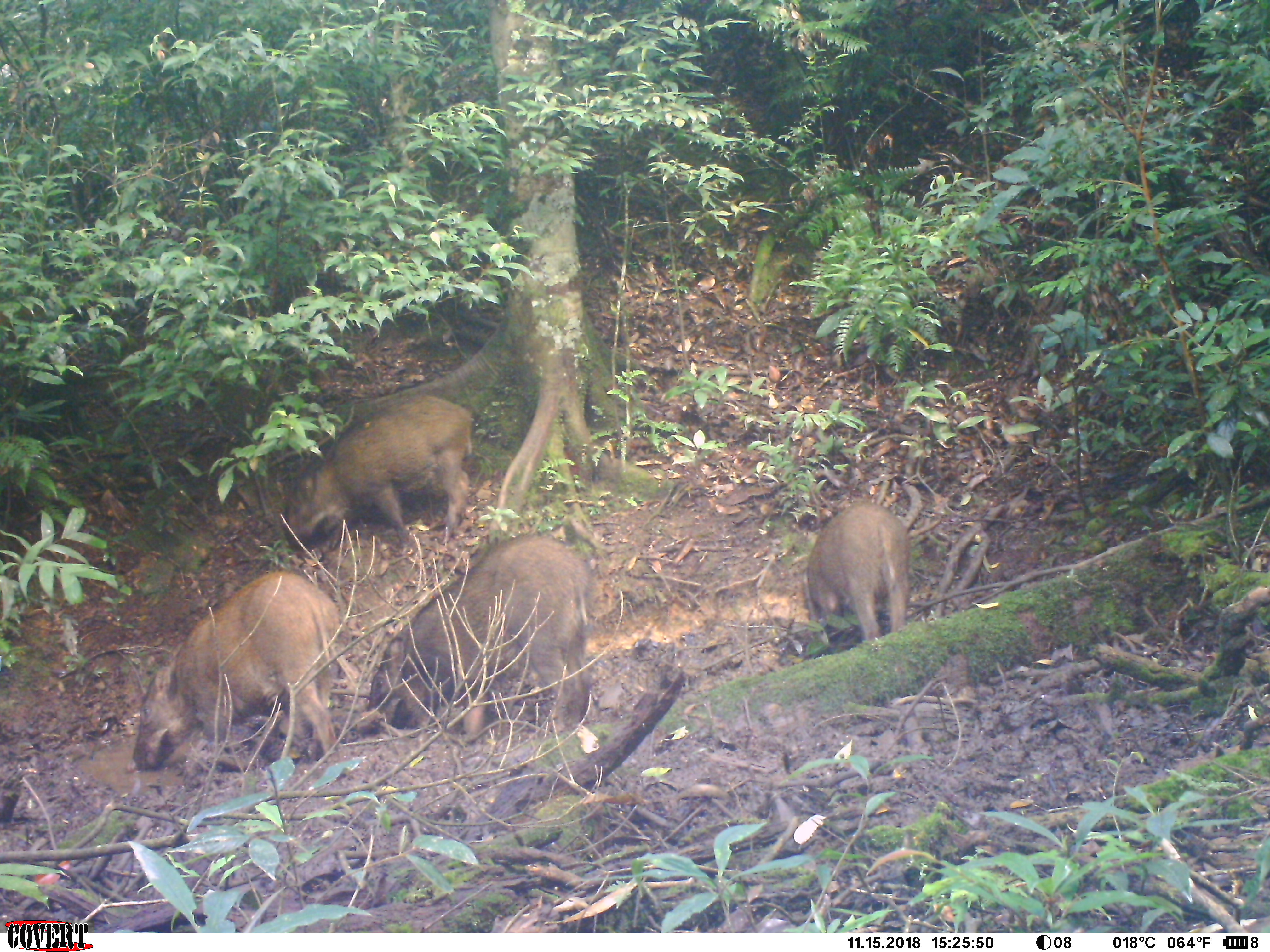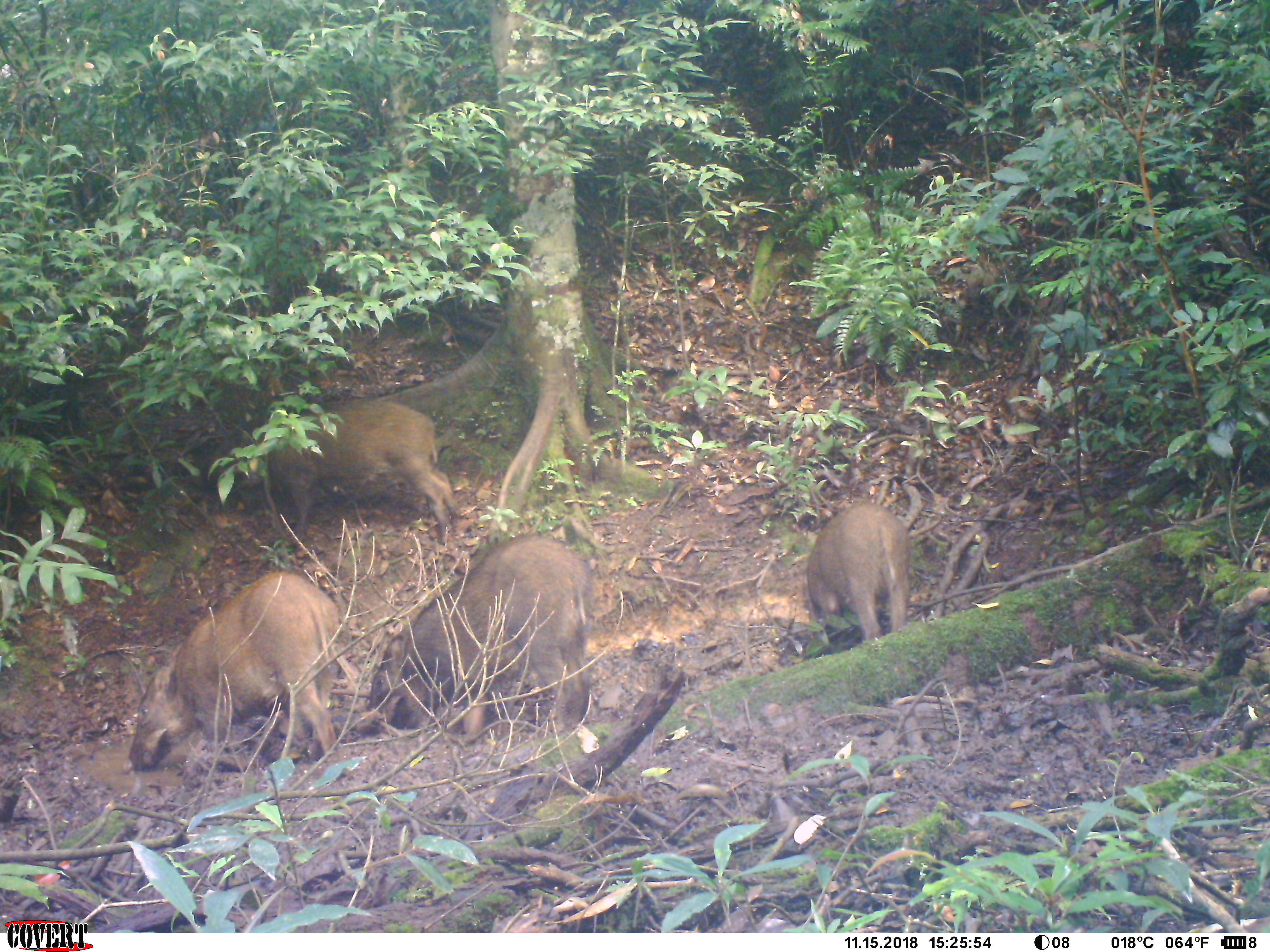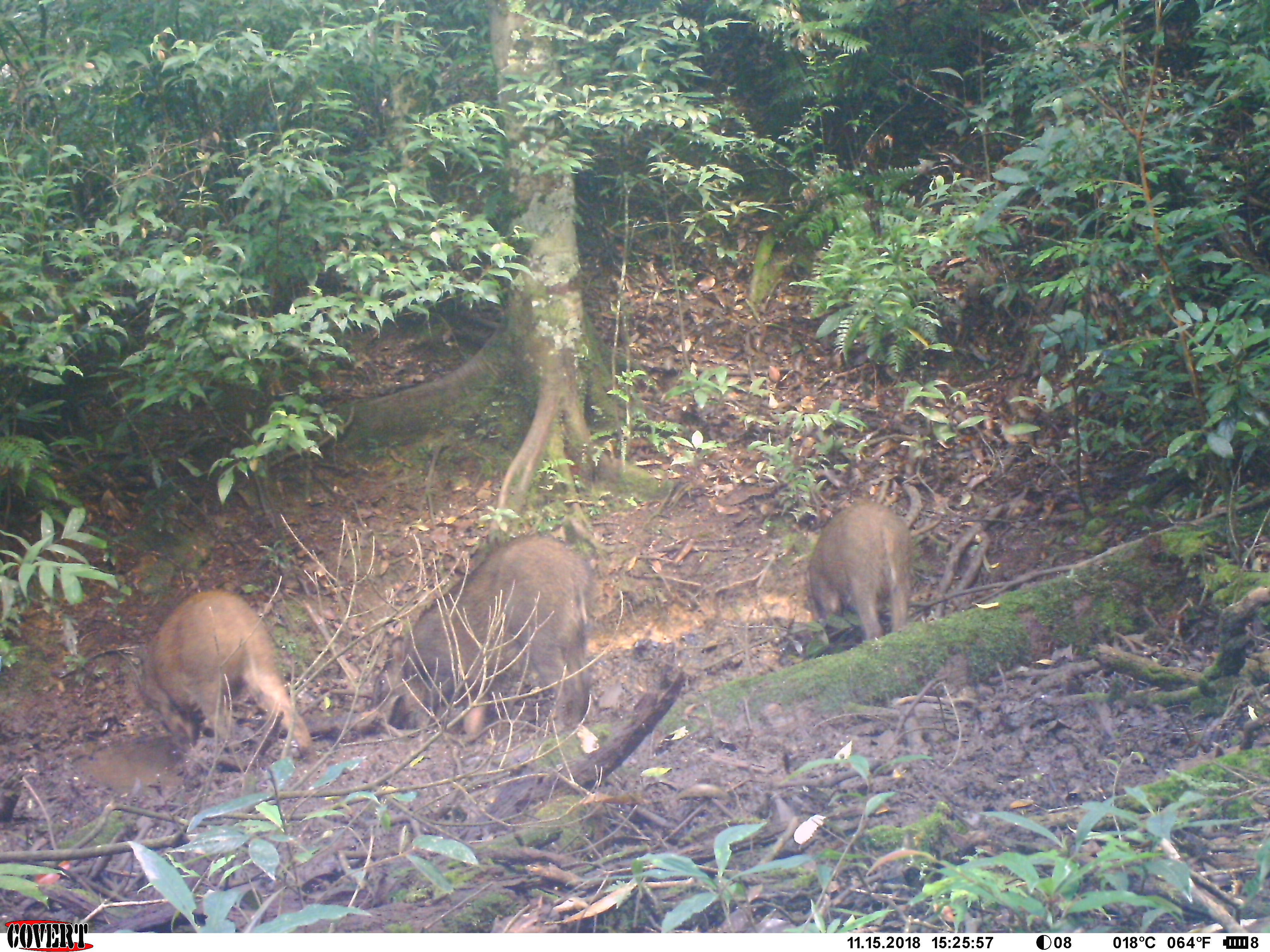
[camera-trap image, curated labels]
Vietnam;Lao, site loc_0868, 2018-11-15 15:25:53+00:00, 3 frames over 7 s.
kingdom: Animalia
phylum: Chordata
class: Mammalia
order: Artiodactyla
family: Suidae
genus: Sus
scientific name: Sus scrofa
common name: eurasian wild pig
Eurasian wild pig (Sus scrofa). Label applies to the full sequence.